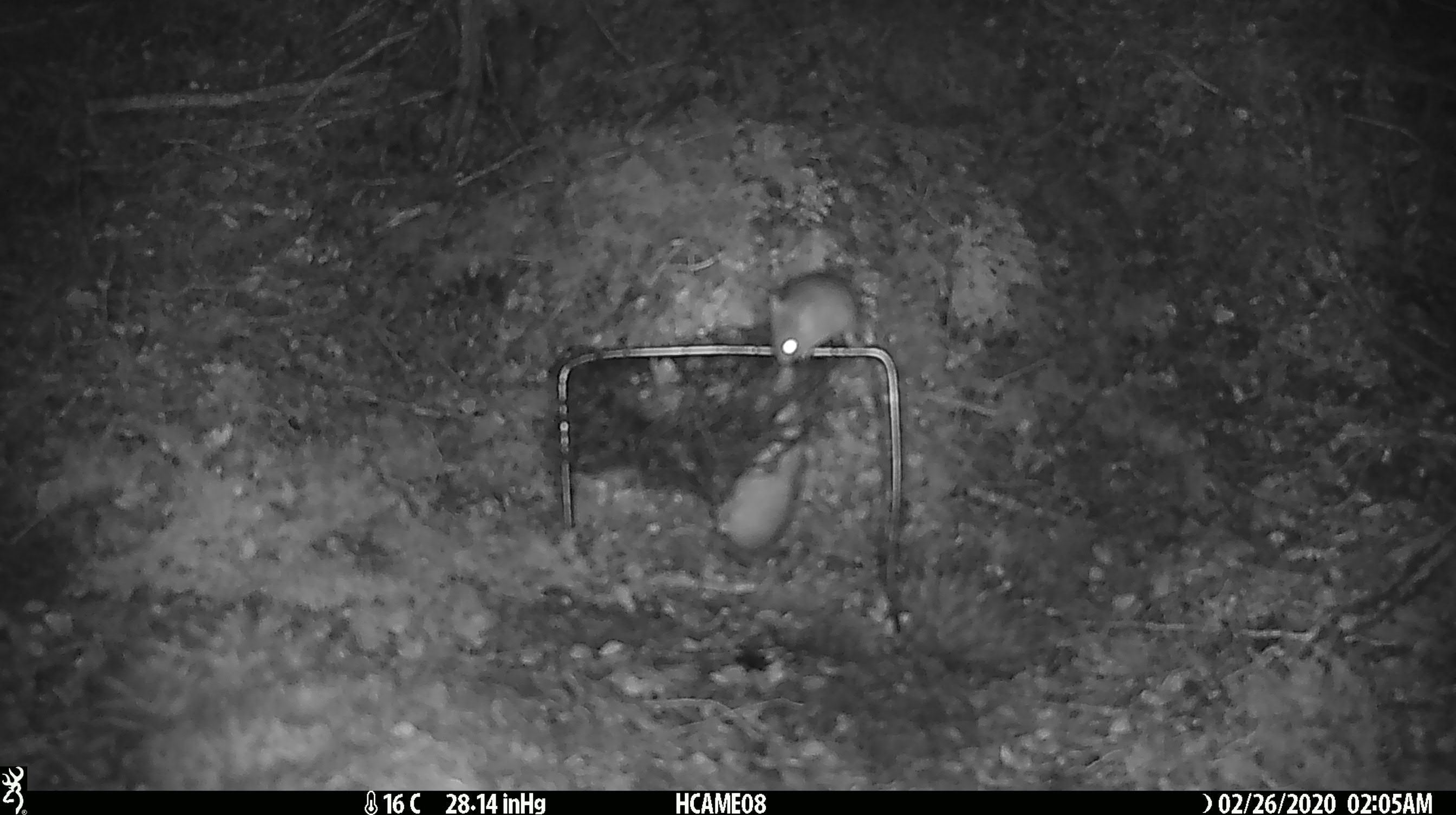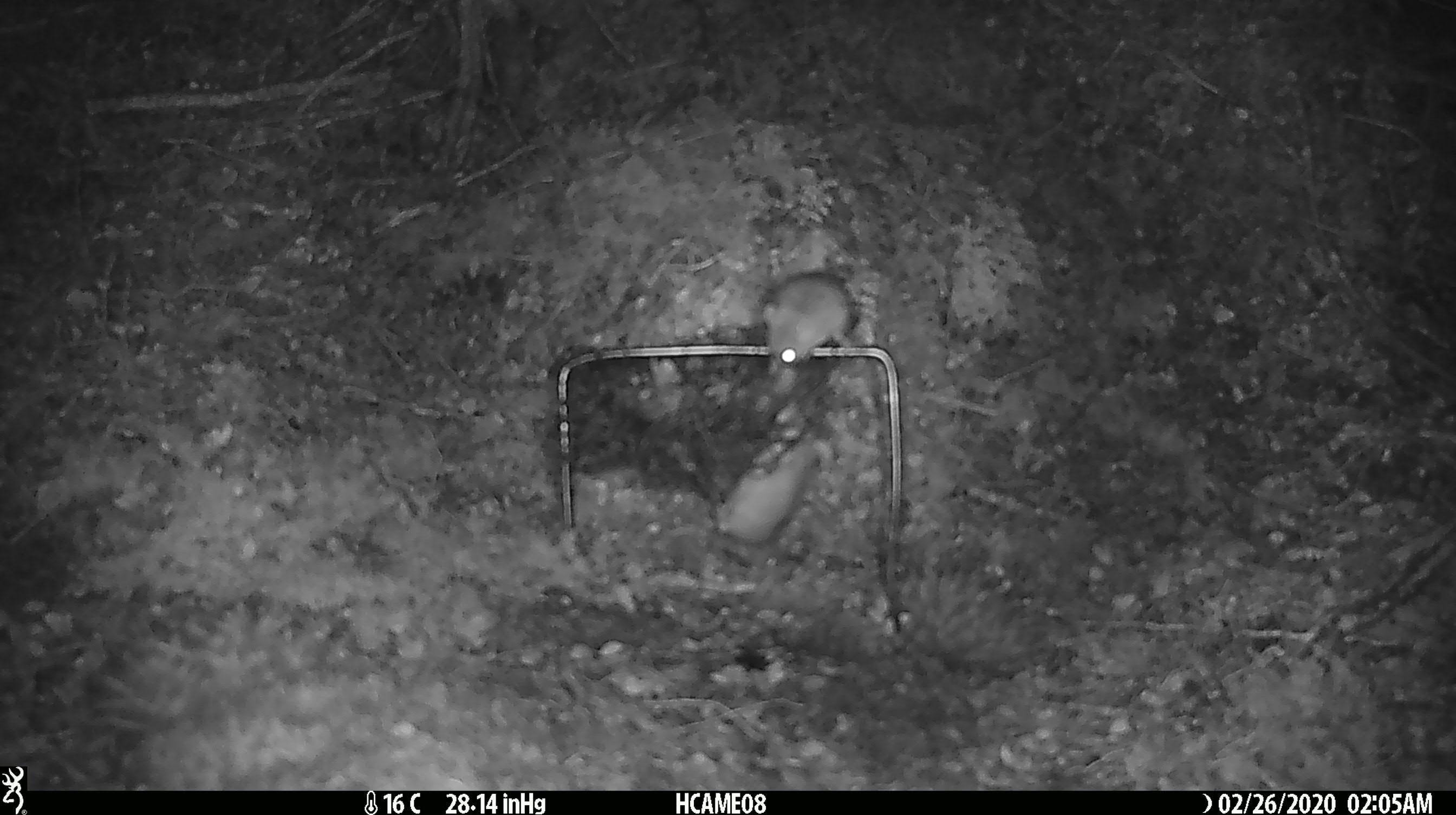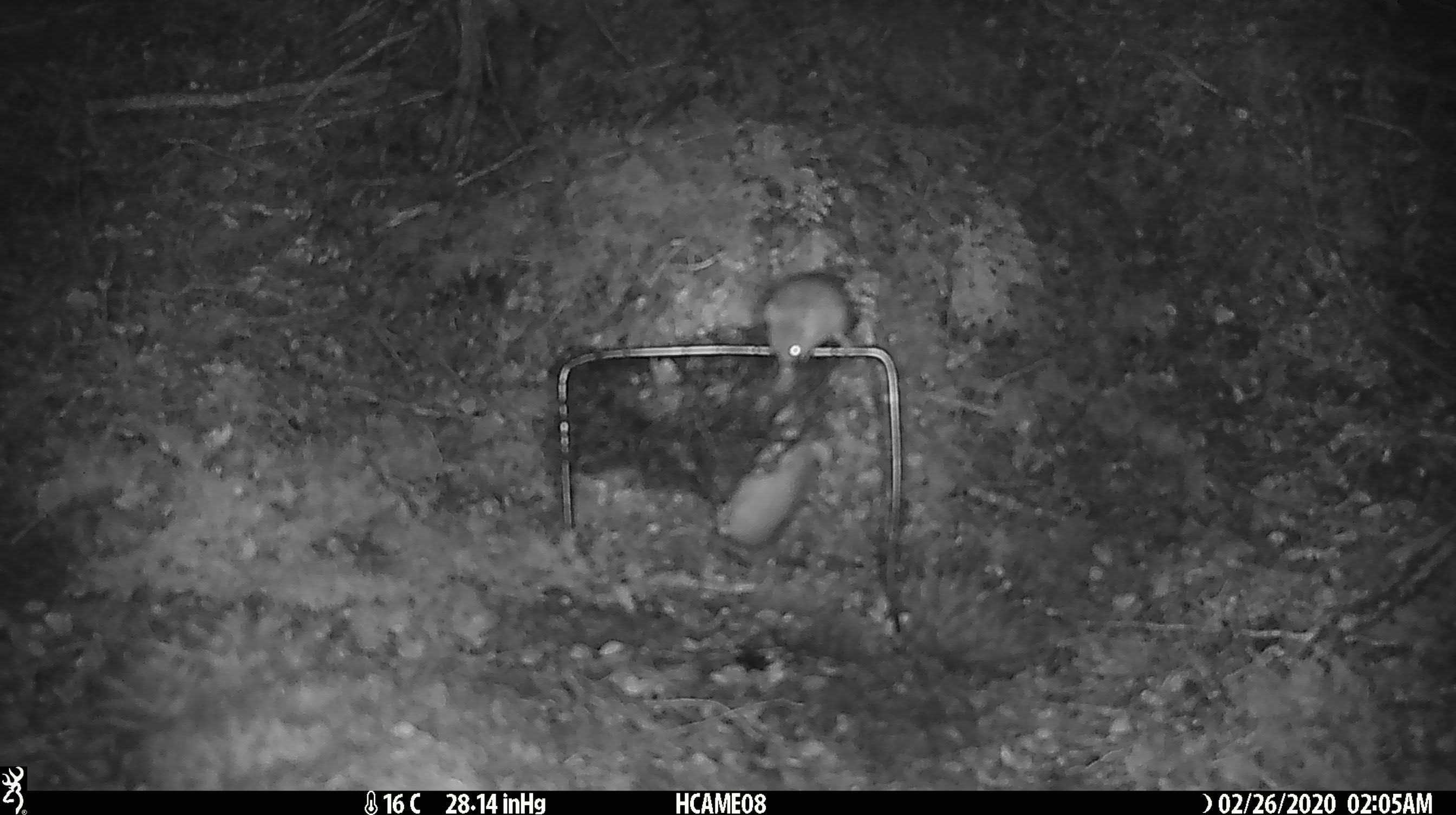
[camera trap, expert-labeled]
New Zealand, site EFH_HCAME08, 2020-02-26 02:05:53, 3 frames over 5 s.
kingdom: Animalia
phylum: Chordata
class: Mammalia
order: Rodentia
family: Muridae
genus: Mus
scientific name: Mus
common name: mouse